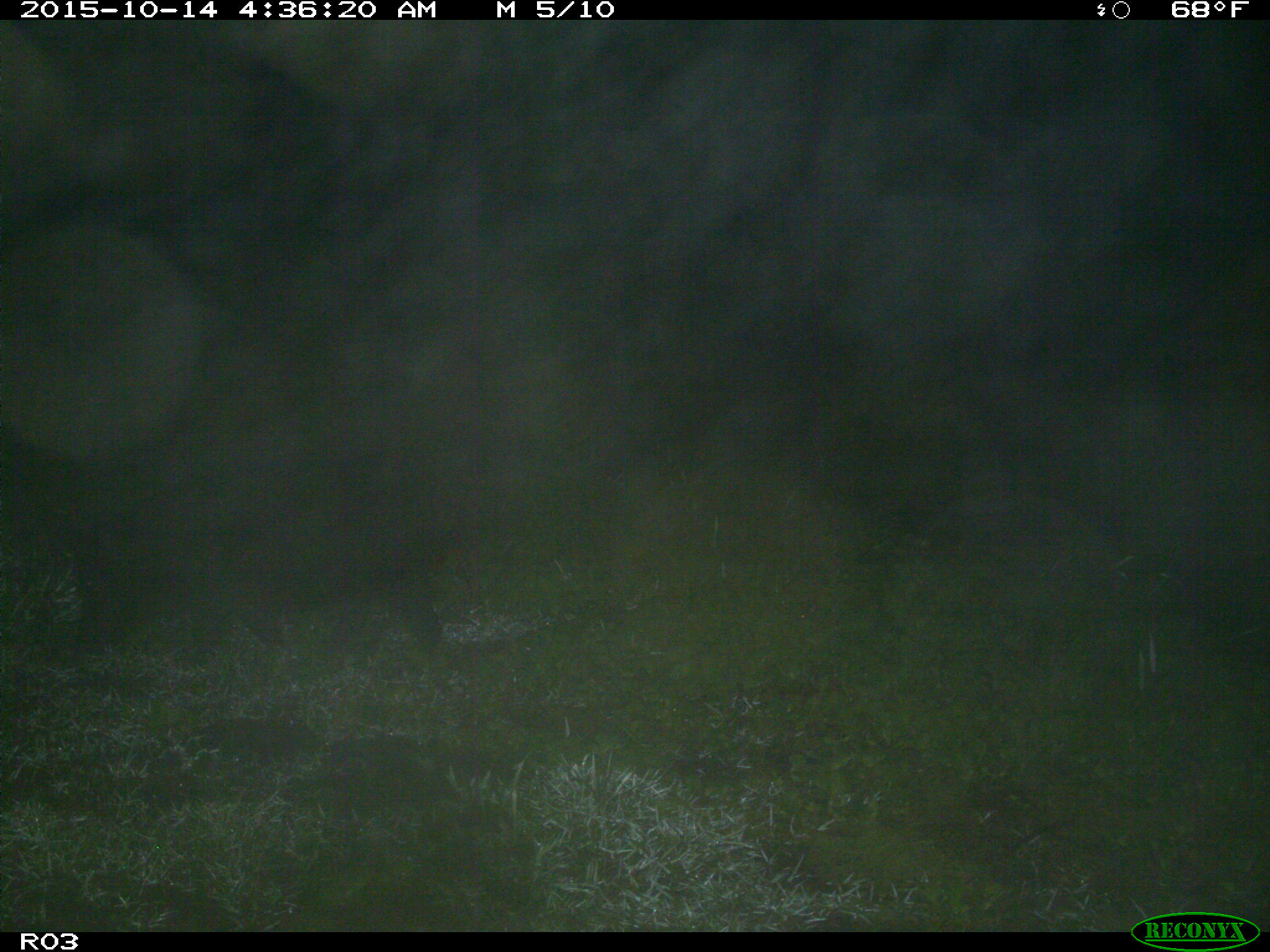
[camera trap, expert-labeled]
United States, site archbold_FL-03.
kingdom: Animalia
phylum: Chordata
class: Mammalia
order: Artiodactyla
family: Suidae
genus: Sus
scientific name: Sus scrofa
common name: wild boar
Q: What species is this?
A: Sus scrofa (wild boar).